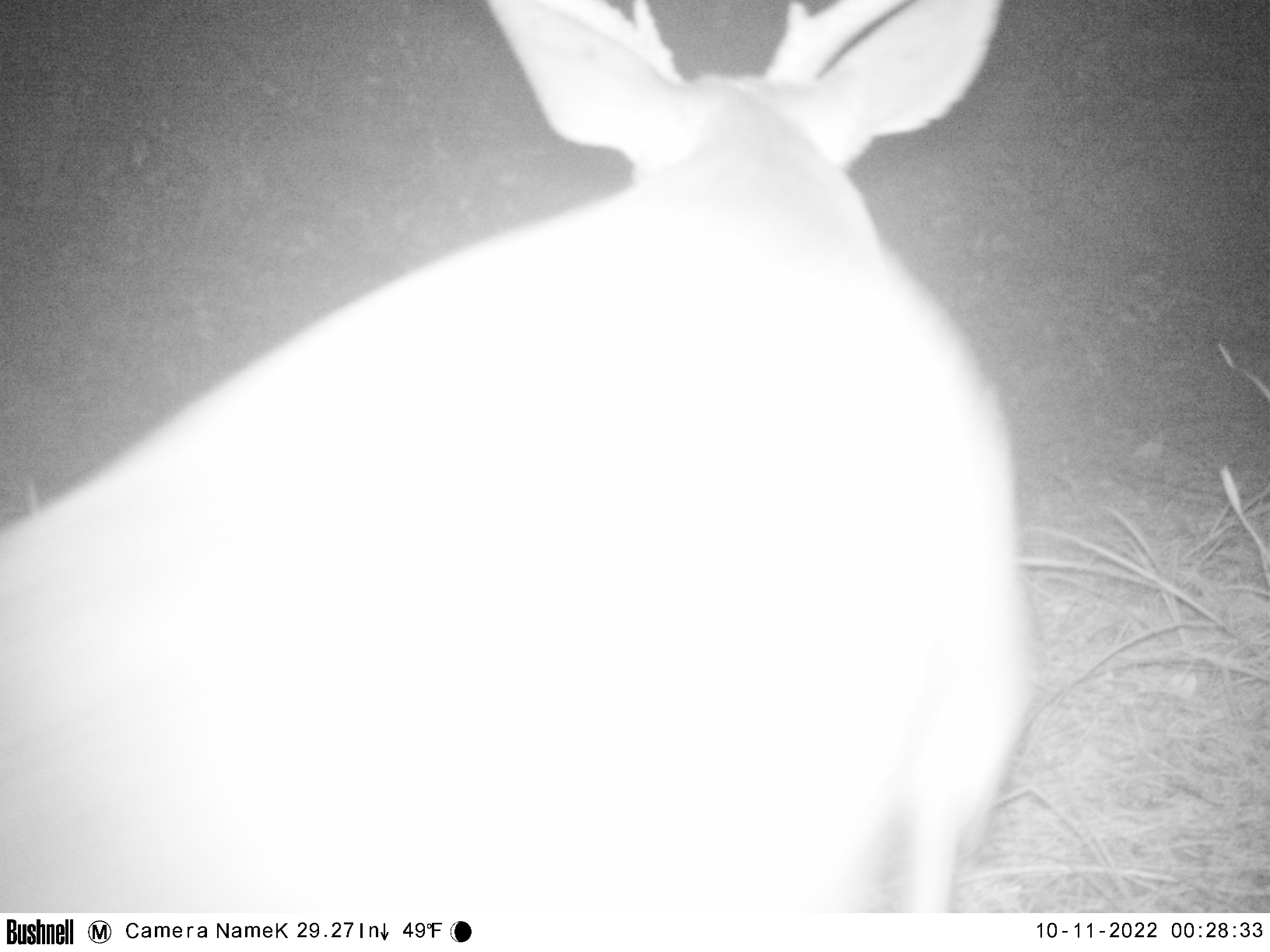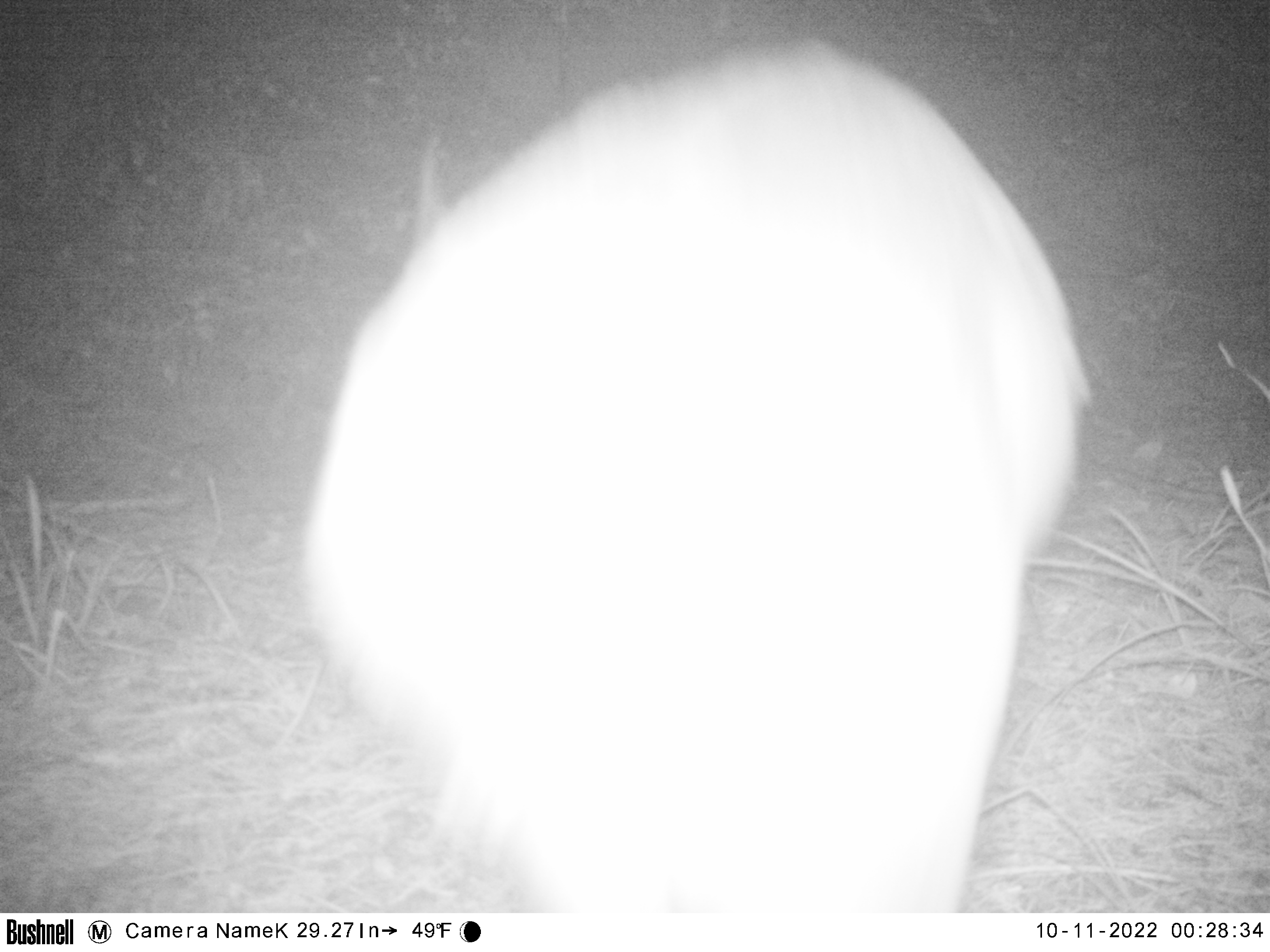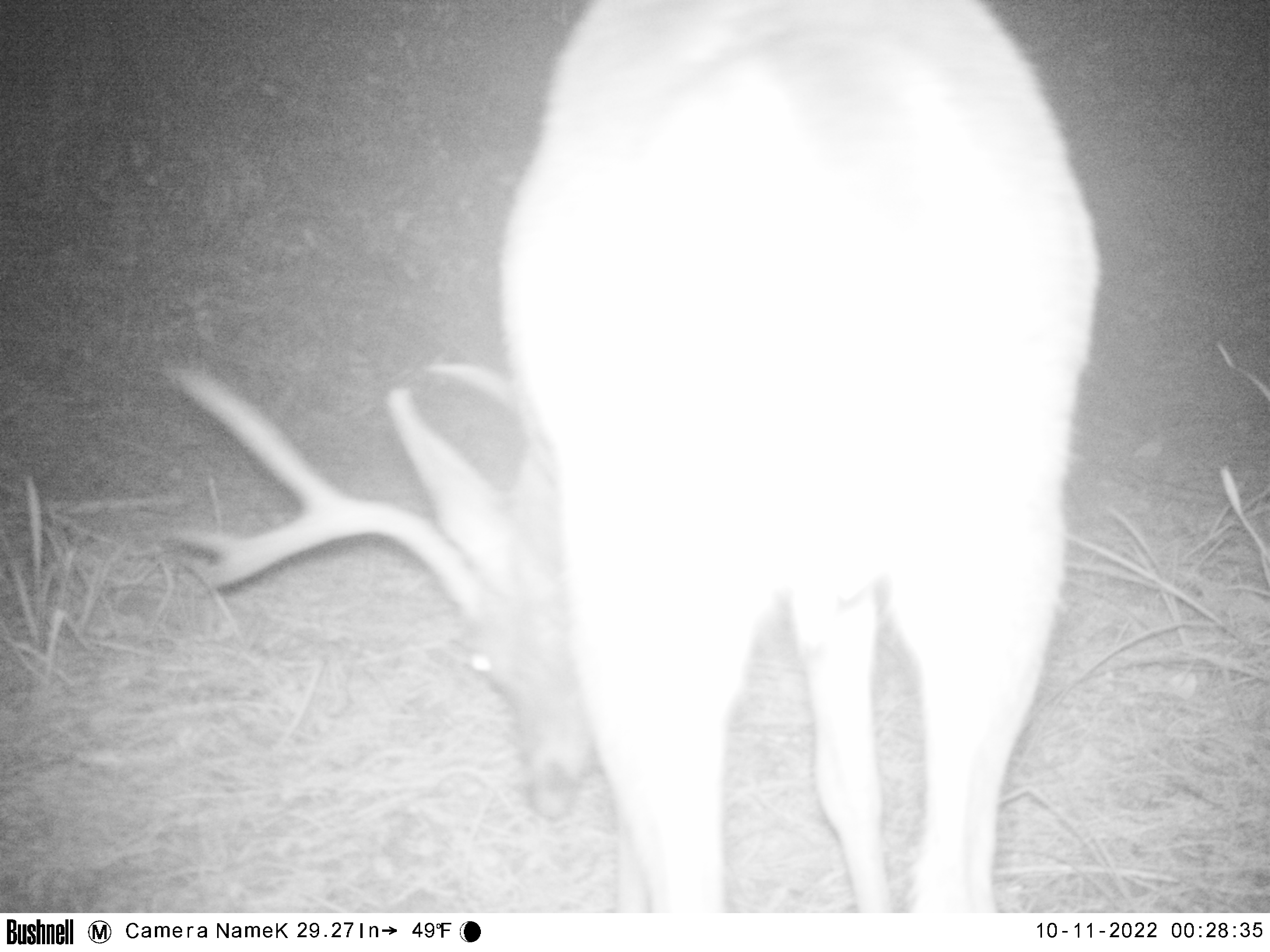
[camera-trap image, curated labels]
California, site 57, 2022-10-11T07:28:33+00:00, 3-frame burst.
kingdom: Animalia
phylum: Chordata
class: Mammalia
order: Artiodactyla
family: Cervidae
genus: Odocoileus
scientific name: Odocoileus hemionus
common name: mule deer